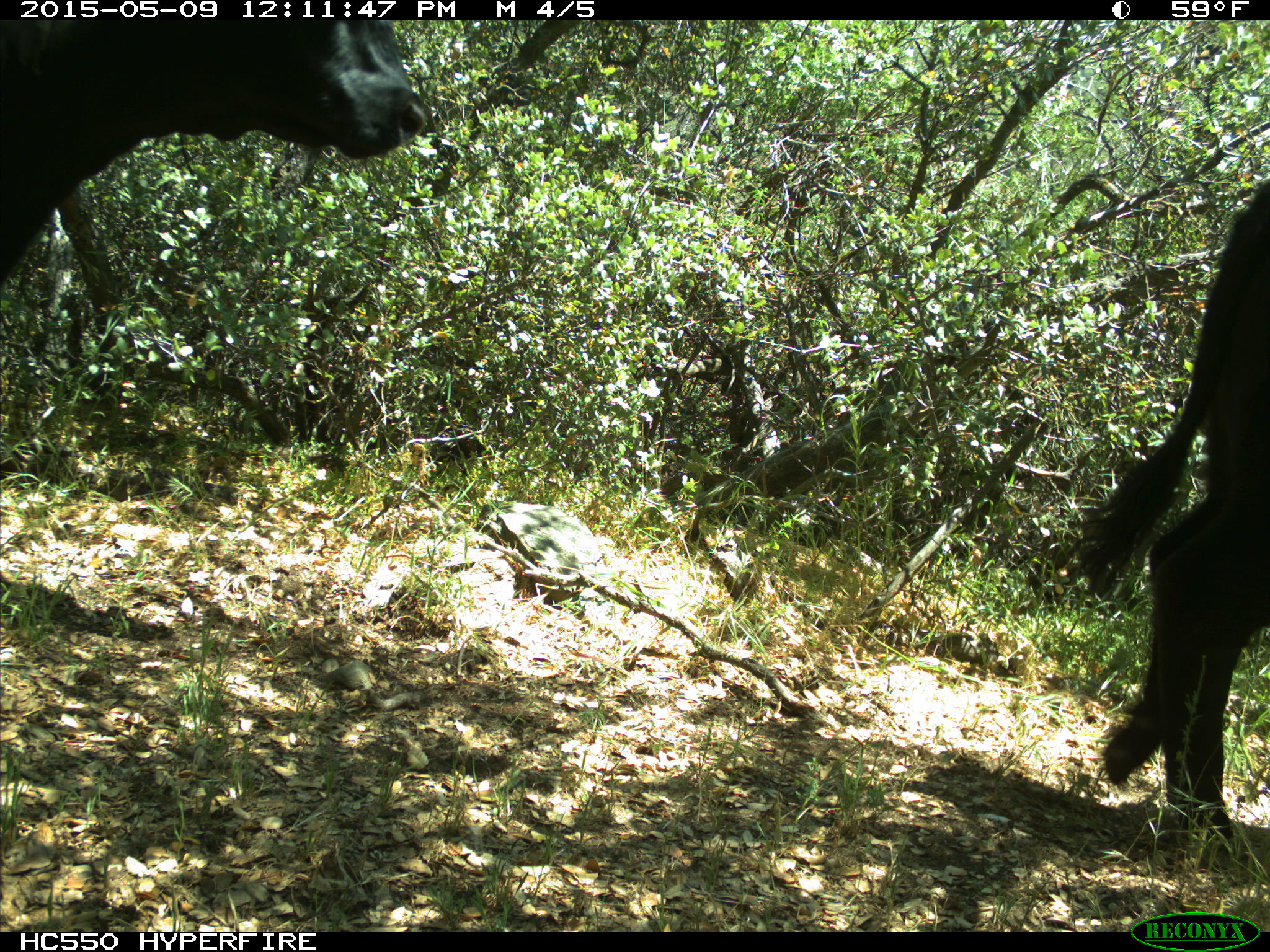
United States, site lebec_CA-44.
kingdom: Animalia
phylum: Chordata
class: Mammalia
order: Artiodactyla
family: Bovidae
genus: Bos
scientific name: Bos taurus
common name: domestic cow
Bos taurus (domestic cow).